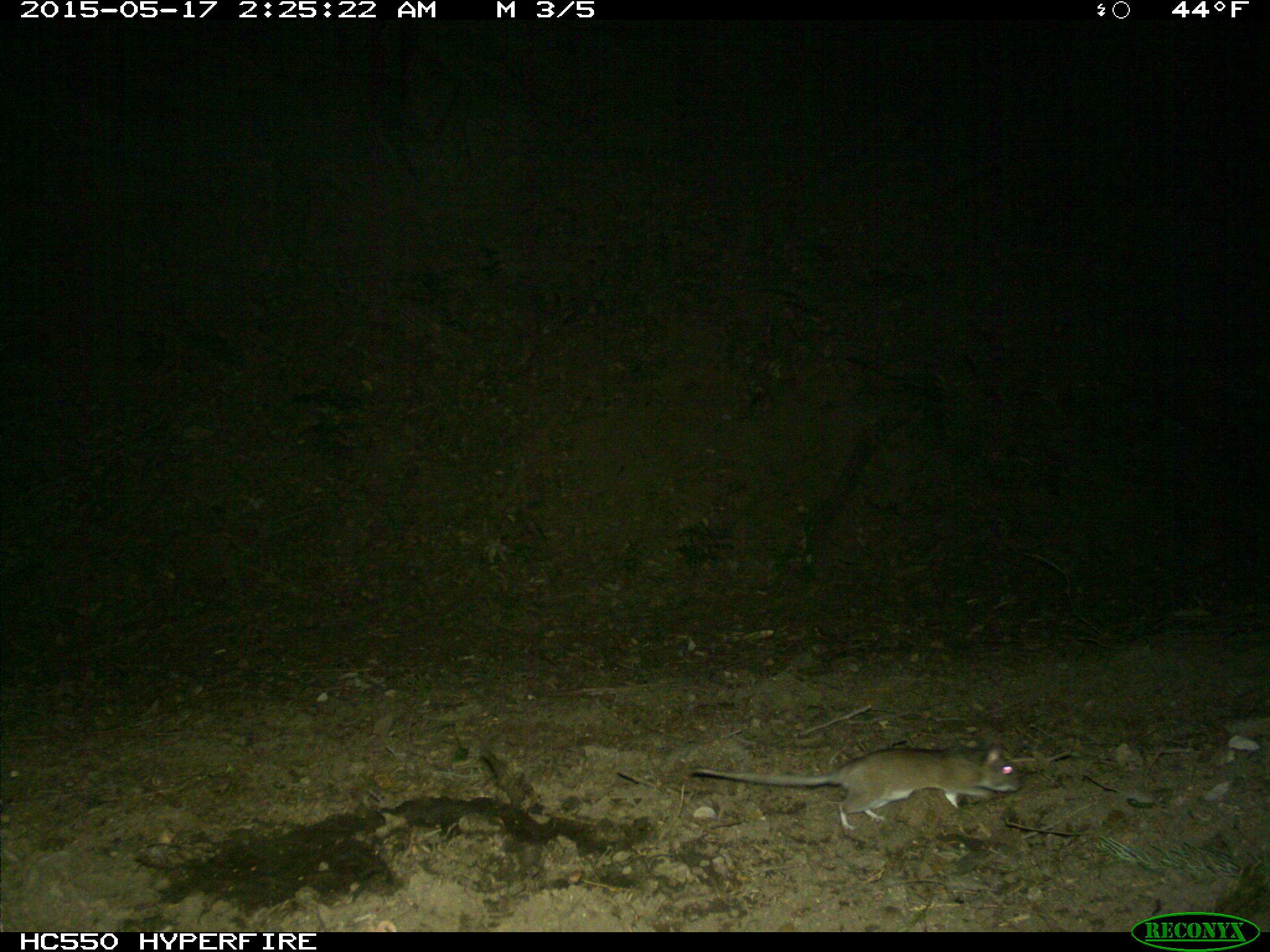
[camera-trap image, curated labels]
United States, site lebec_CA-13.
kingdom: Animalia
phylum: Chordata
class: Mammalia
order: Rodentia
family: Cricetidae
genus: Neotoma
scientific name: Neotoma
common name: pack rat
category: unidentified pack rat